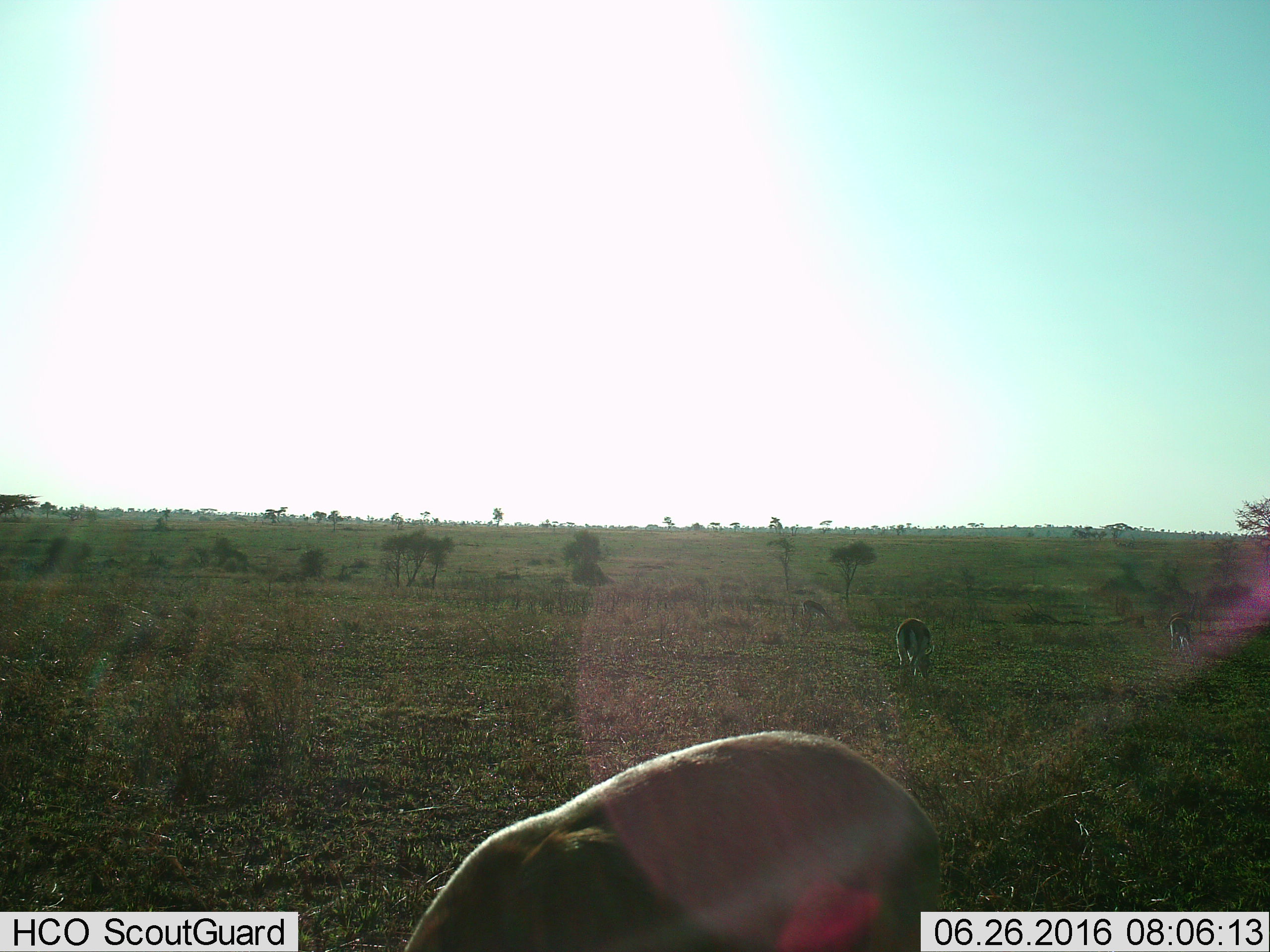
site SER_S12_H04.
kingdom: Animalia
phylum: Chordata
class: Mammalia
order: Artiodactyla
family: Bovidae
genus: Eudorcas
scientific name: Eudorcas thomsonii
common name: thomson's gazelle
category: gazellethomsons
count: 4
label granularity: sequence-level